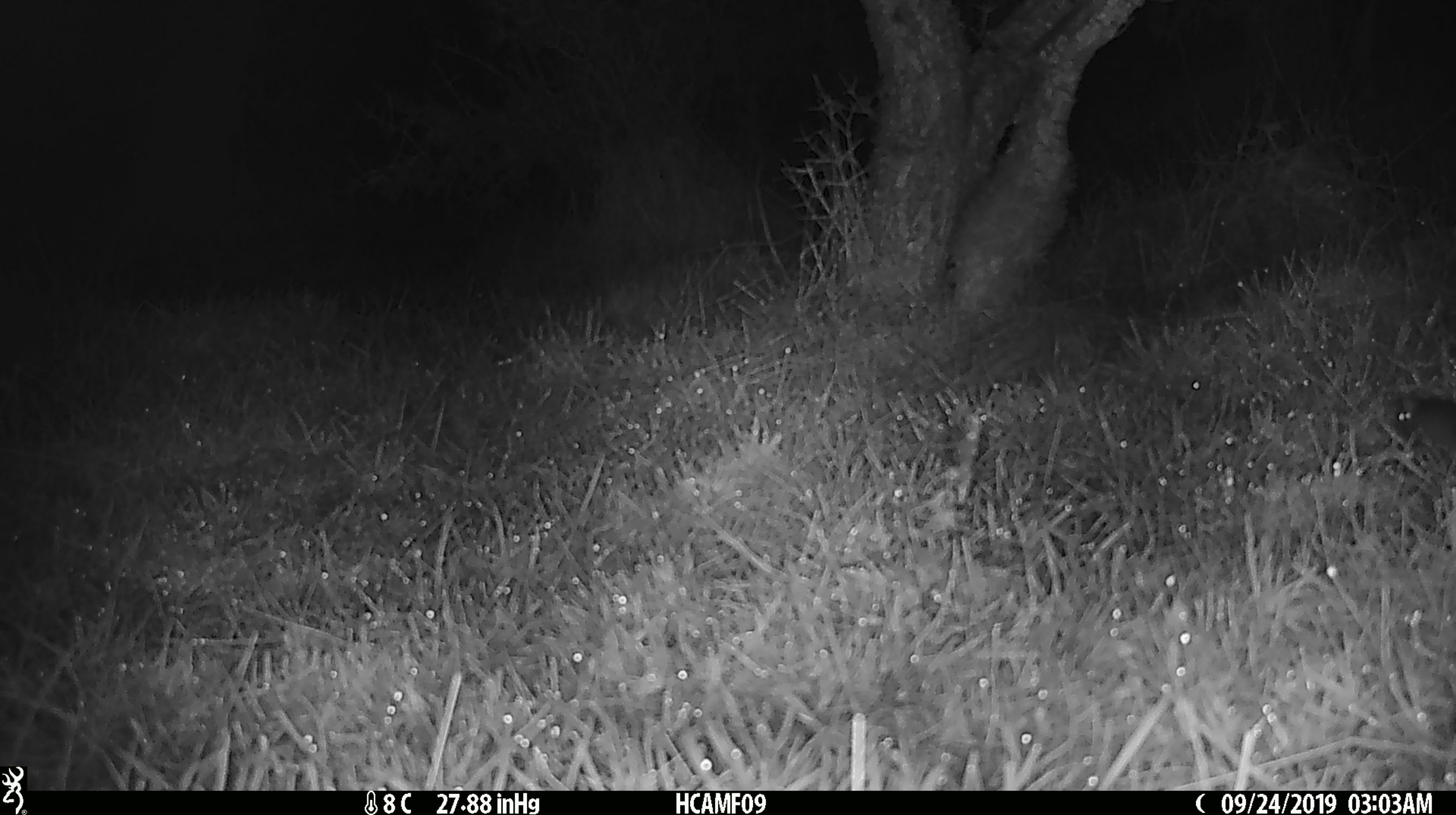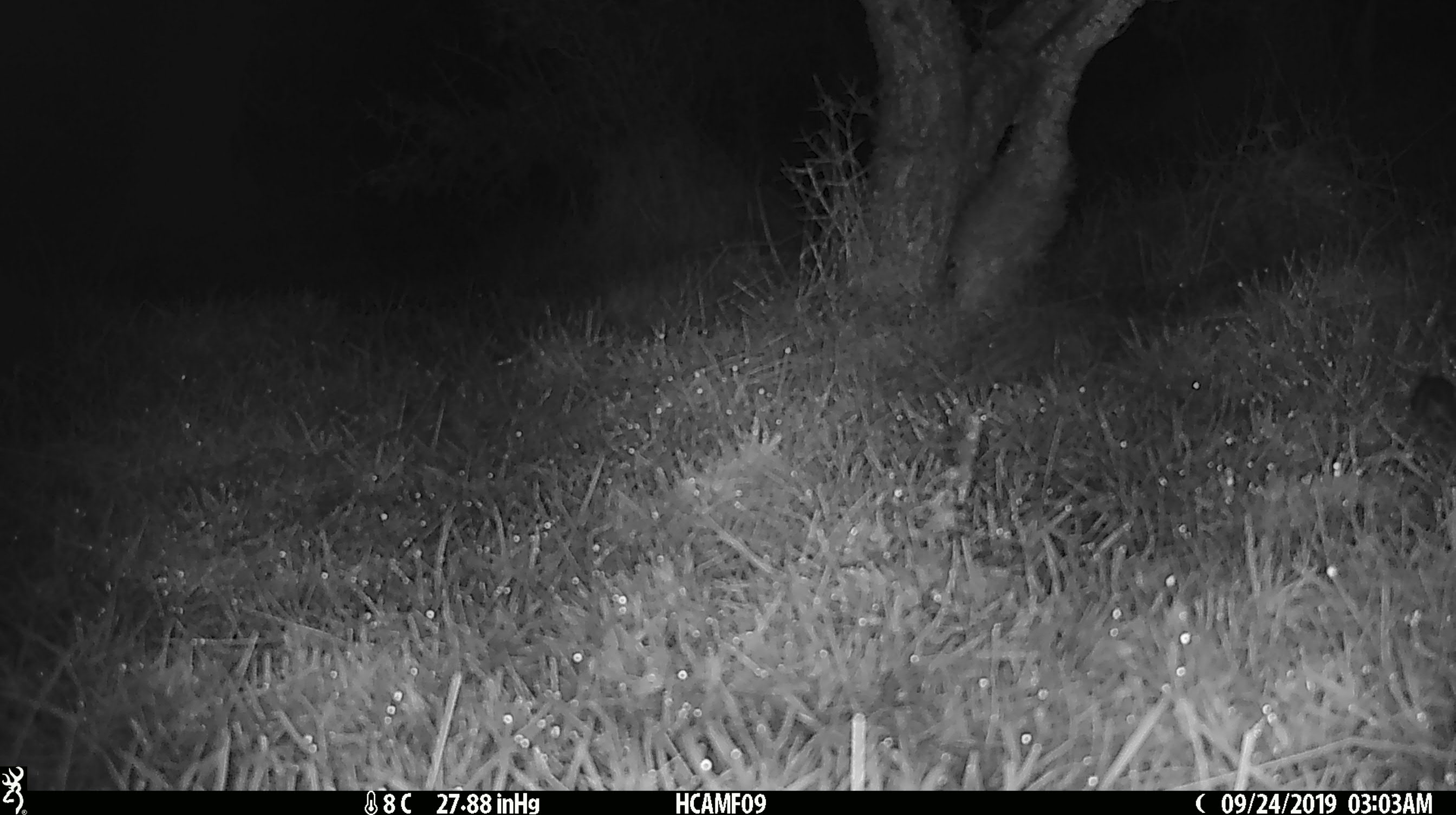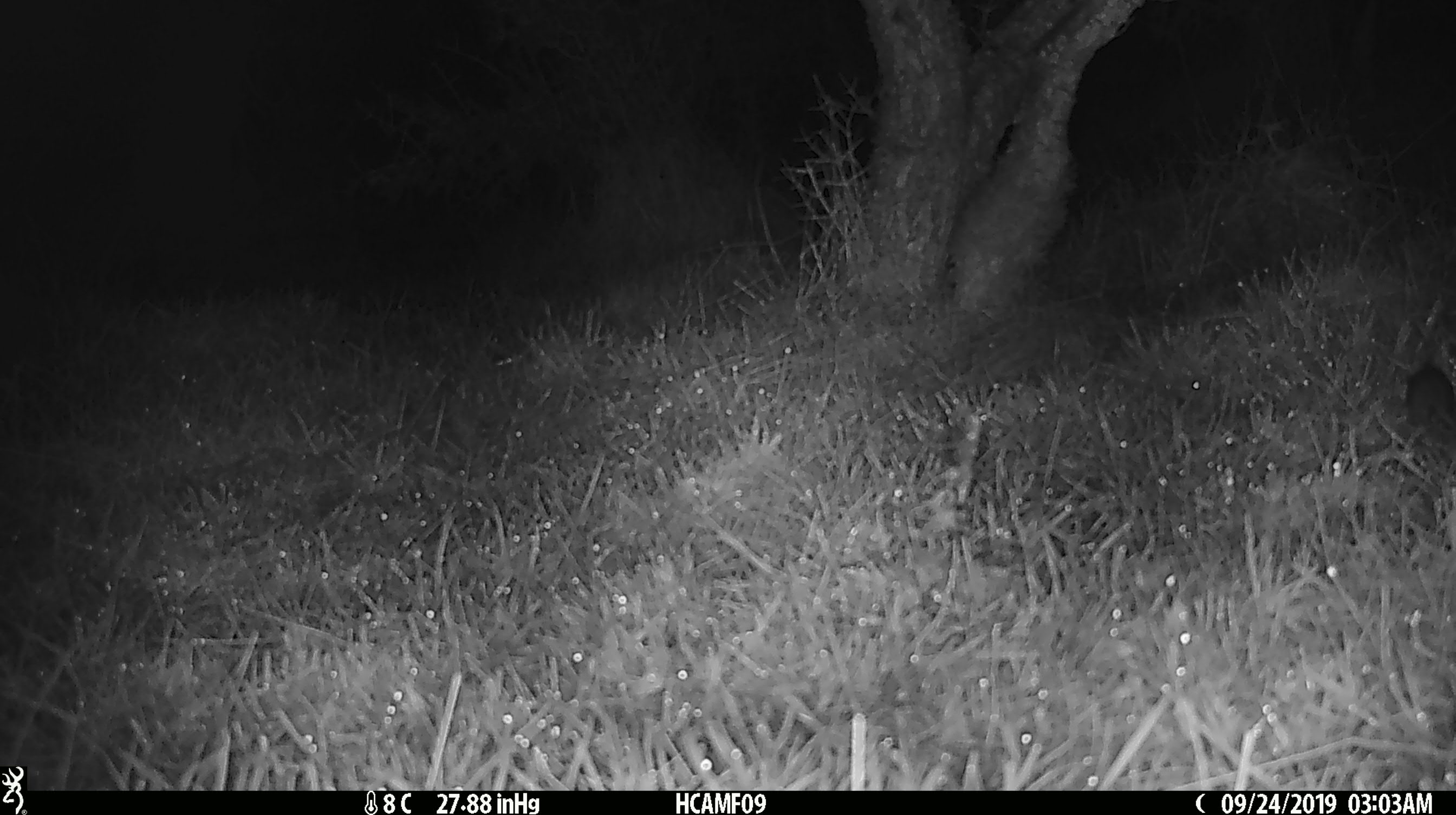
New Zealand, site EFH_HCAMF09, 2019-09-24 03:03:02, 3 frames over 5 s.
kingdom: Animalia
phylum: Chordata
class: Mammalia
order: Rodentia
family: Muridae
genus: Mus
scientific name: Mus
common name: mouse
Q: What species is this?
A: Mouse (Mus).